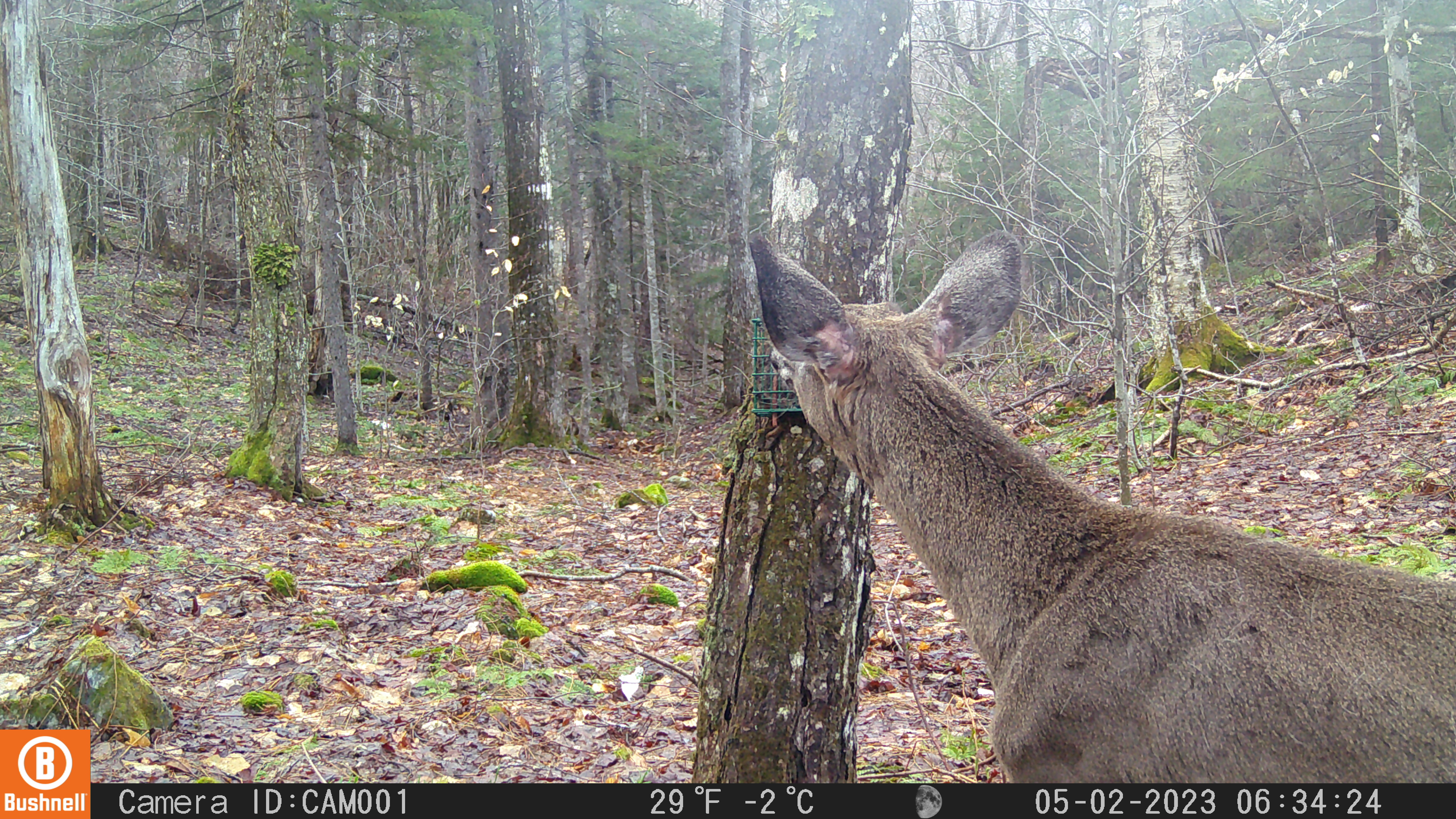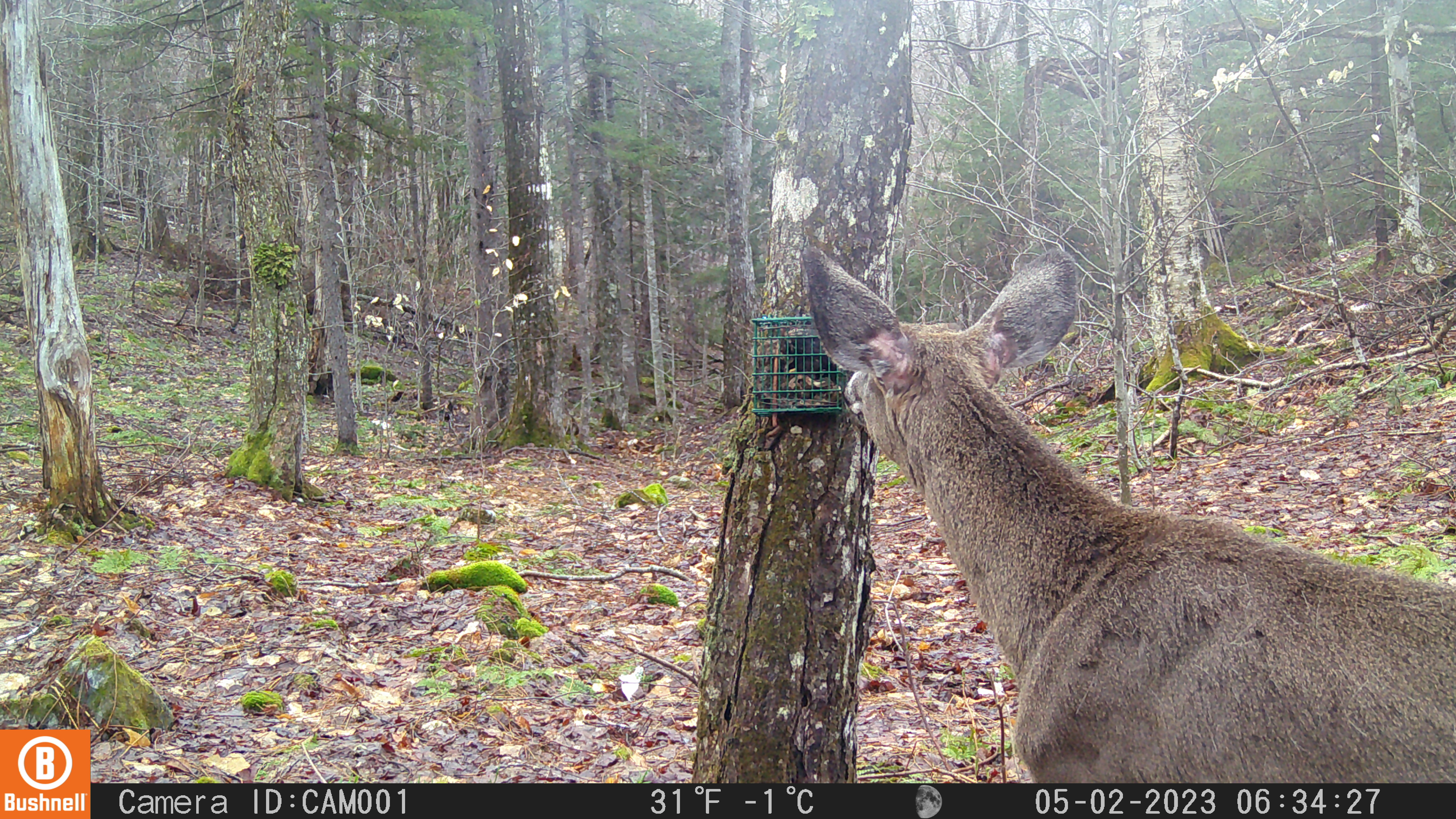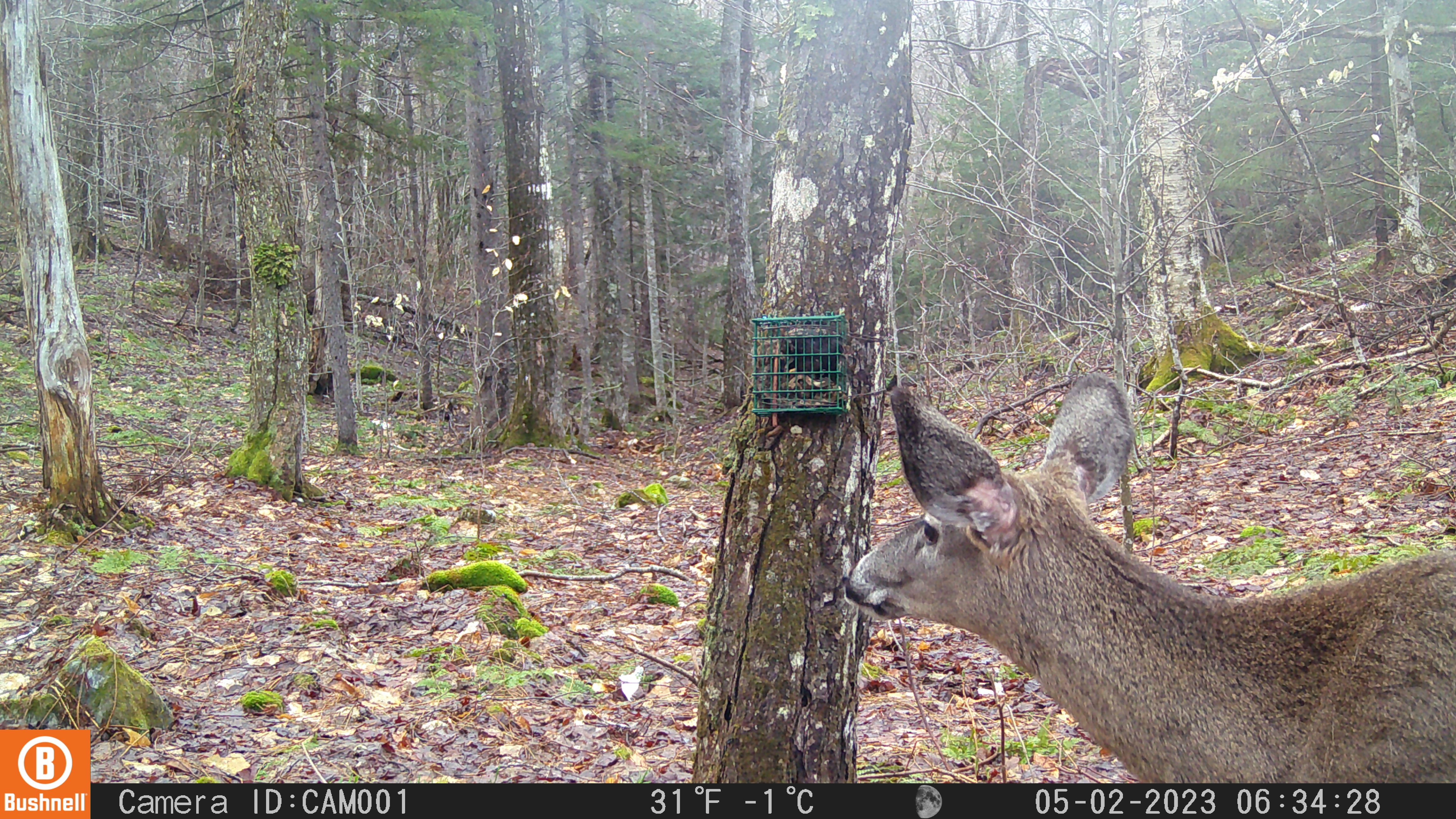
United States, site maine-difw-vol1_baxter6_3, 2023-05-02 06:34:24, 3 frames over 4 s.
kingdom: Animalia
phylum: Chordata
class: Mammalia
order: Artiodactyla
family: Cervidae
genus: Odocoileus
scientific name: Odocoileus virginianus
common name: white-tailed deer